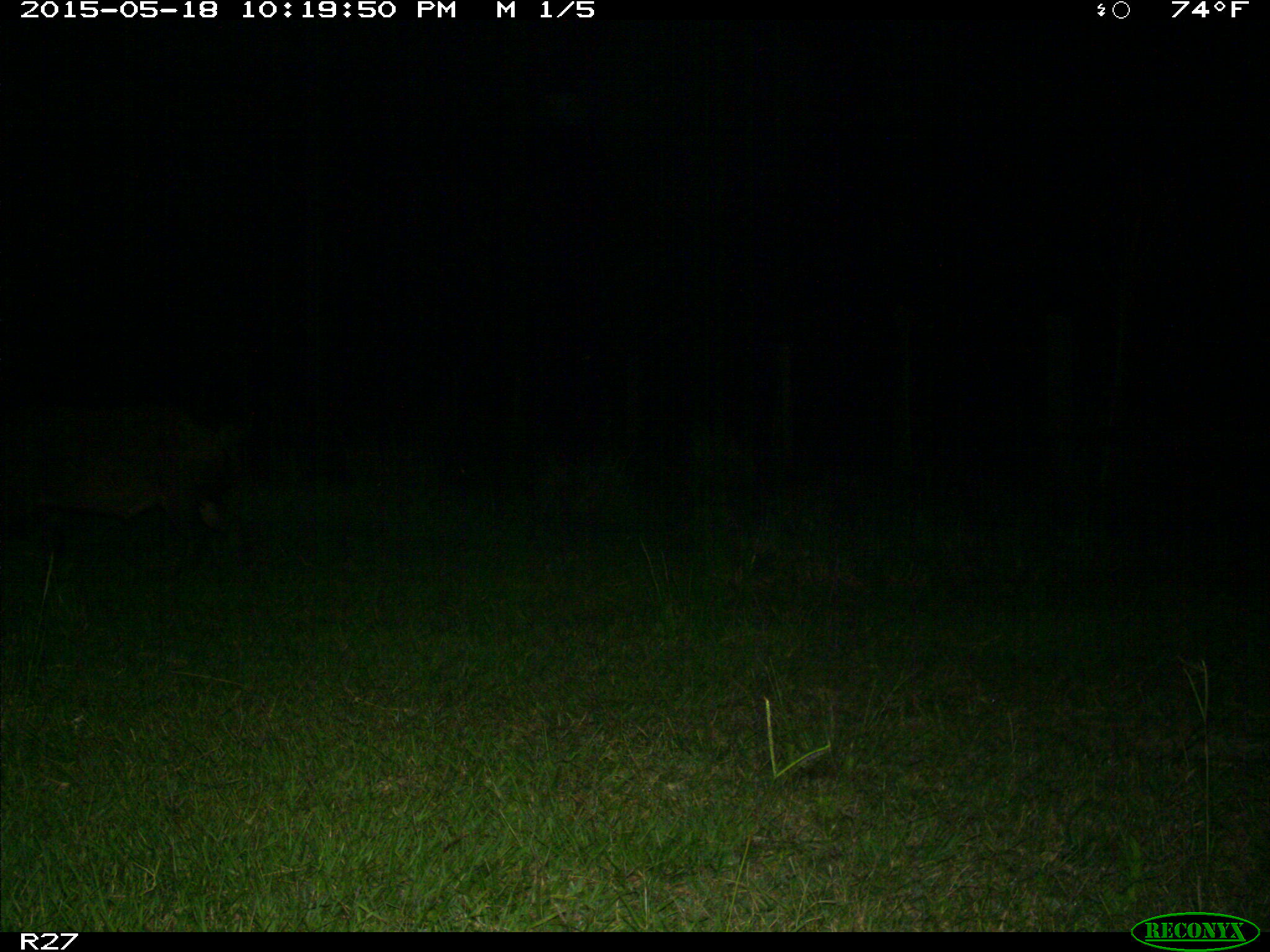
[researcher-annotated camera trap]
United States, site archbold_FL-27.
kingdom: Animalia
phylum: Chordata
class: Mammalia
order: Artiodactyla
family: Suidae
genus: Sus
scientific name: Sus scrofa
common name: wild boar